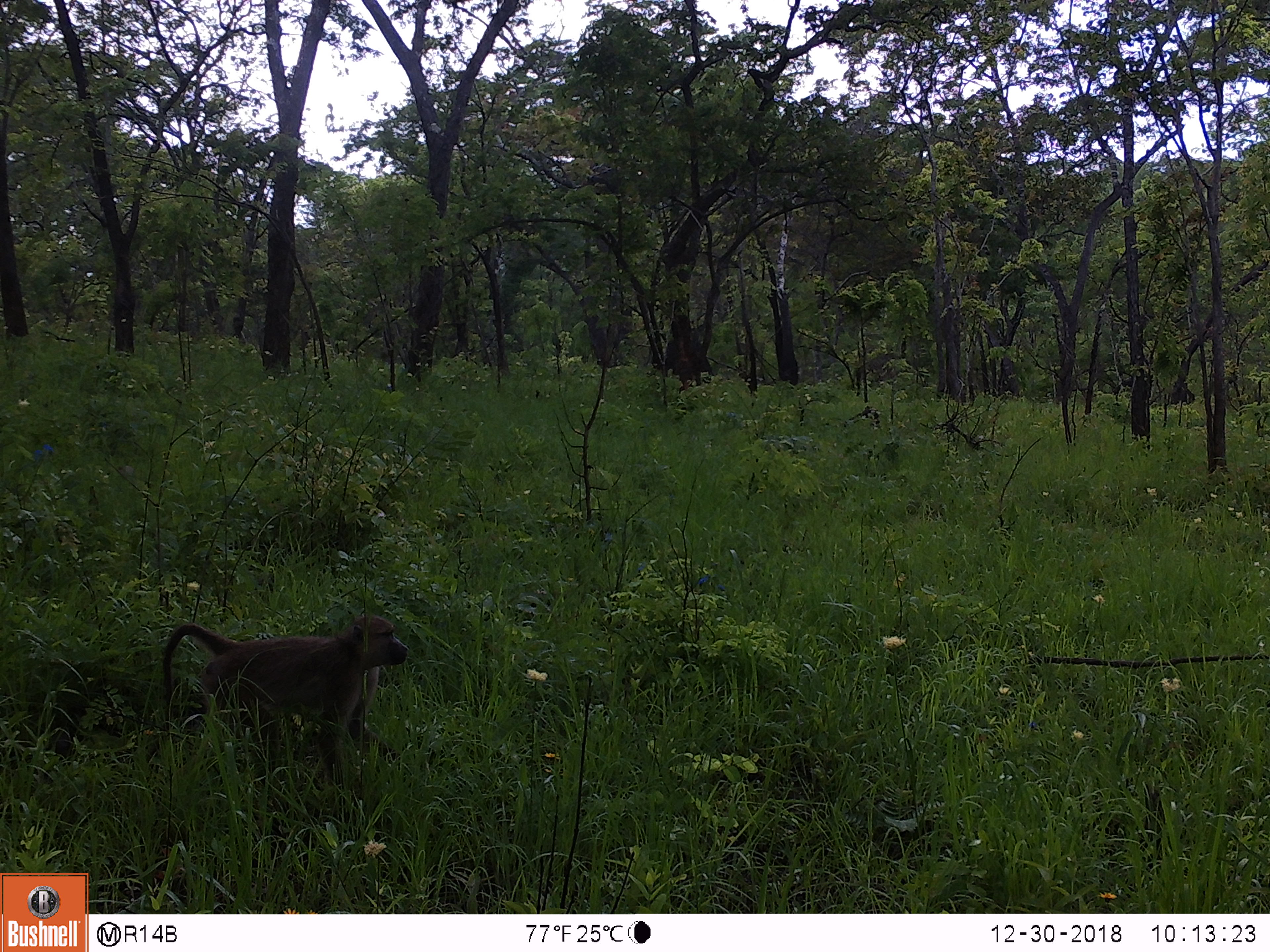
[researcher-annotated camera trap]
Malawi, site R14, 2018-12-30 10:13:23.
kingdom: Animalia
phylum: Chordata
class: Mammalia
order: Primates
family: Cercopithecidae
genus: Papio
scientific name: Papio cynocephalus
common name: yellow baboon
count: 1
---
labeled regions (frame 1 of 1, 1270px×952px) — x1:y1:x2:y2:
yellow baboon: 136:605:406:812